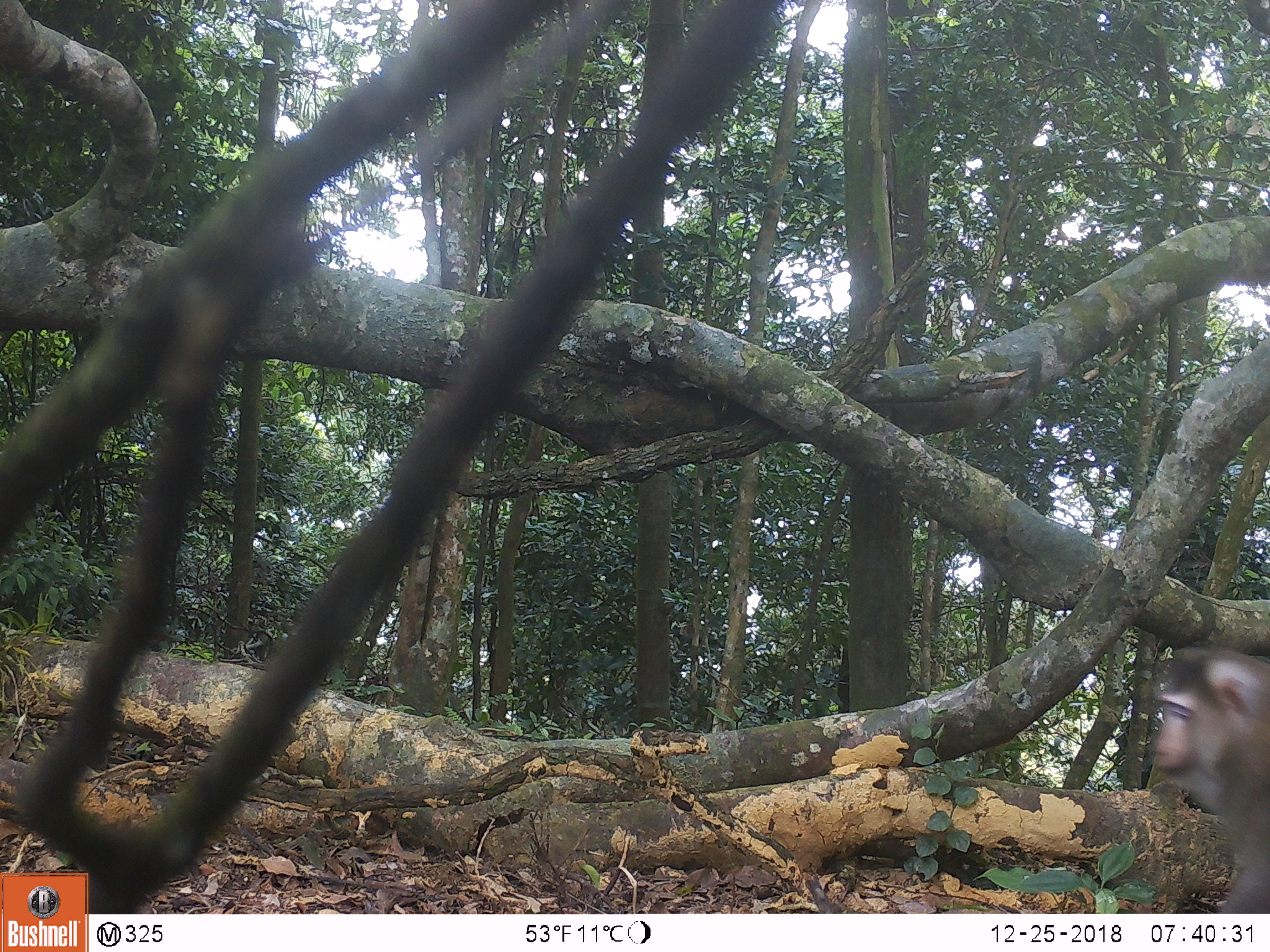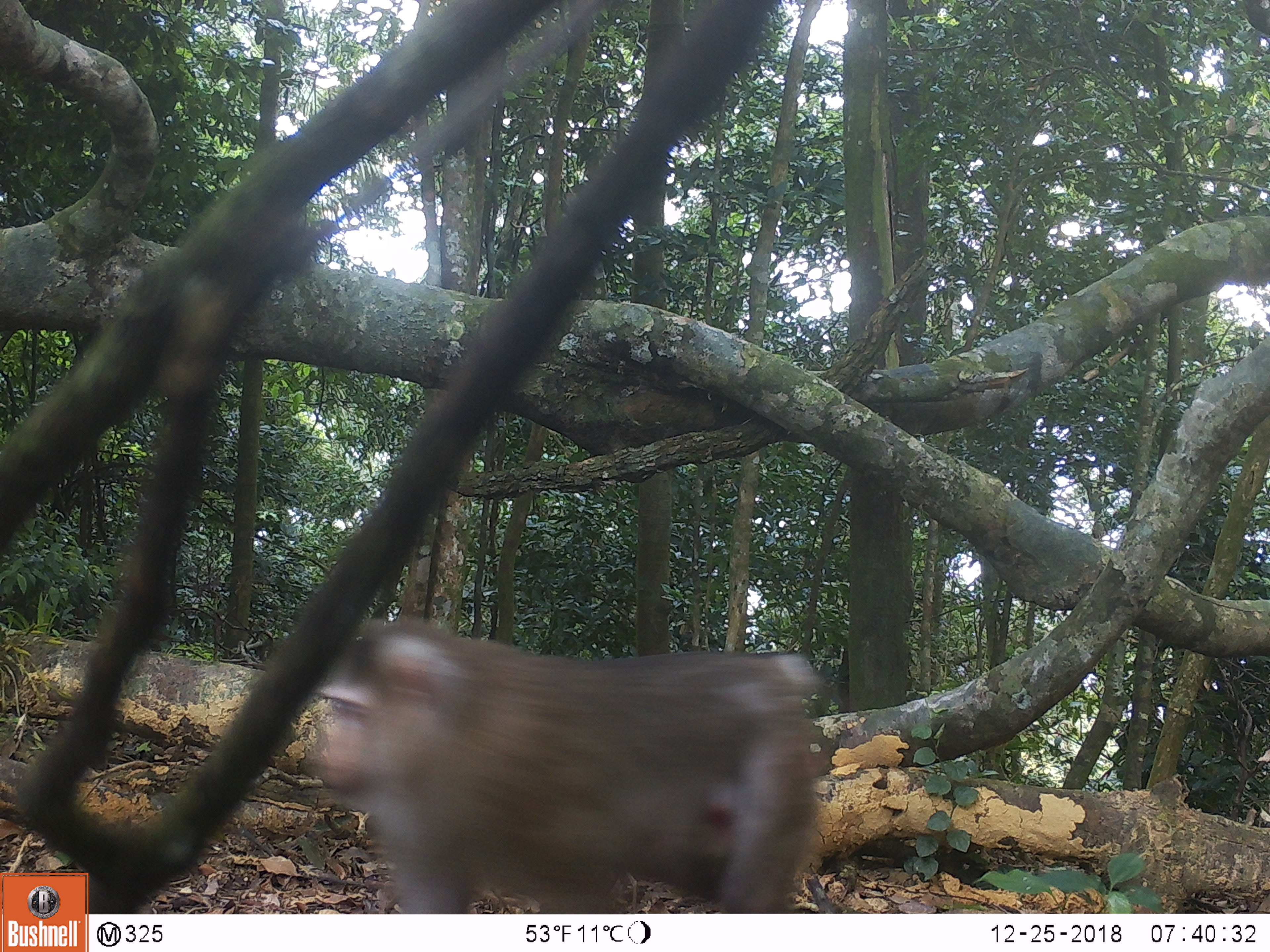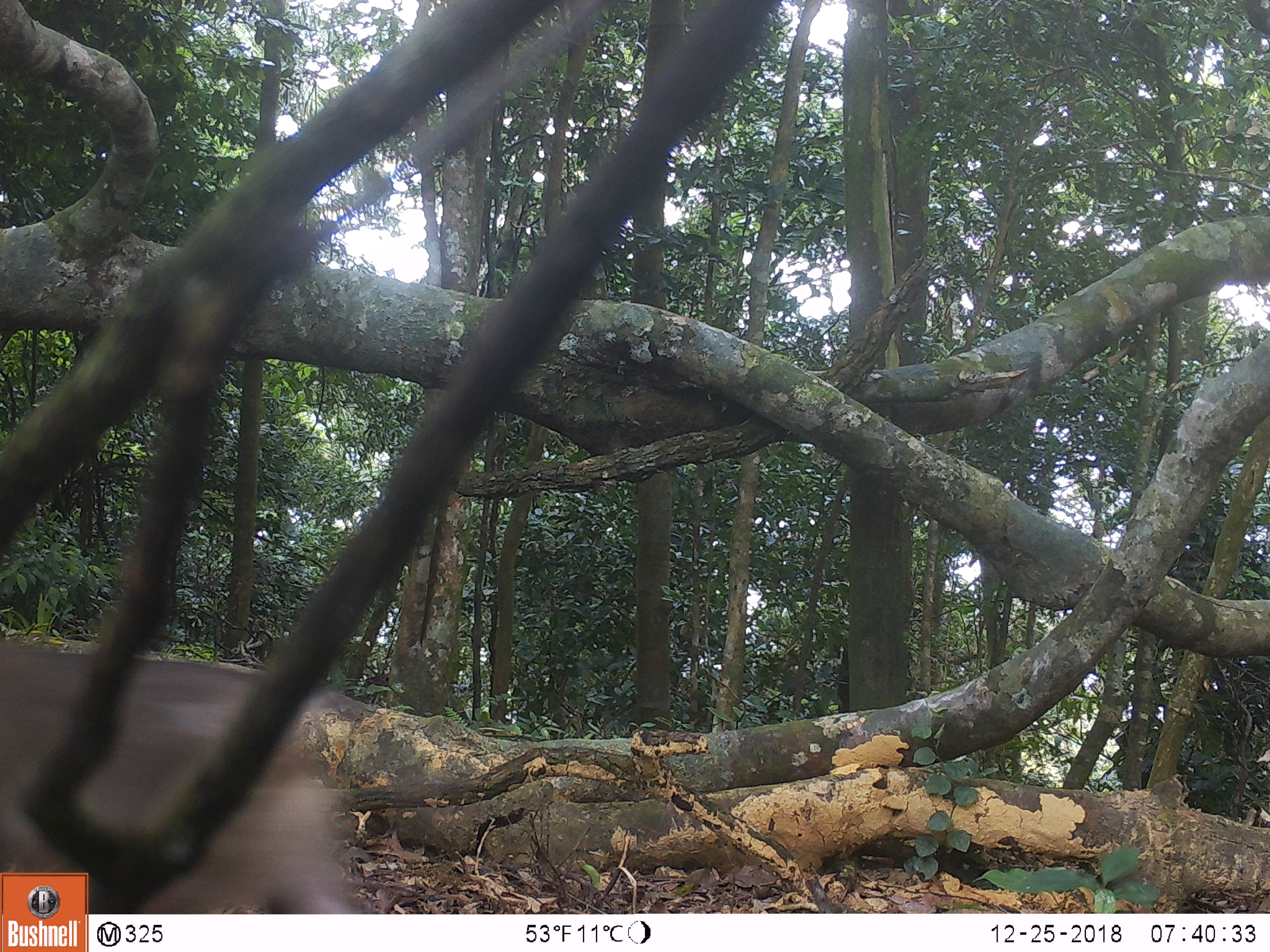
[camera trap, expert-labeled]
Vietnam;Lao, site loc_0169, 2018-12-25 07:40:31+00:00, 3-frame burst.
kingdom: Animalia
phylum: Chordata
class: Mammalia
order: Primates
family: Cercopithecidae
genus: Macaca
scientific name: Macaca nemestrina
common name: pig-tailed macaque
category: pig tailed macaque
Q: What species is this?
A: Pig tailed macaque (pig-tailed macaque) (Macaca nemestrina).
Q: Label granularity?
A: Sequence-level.